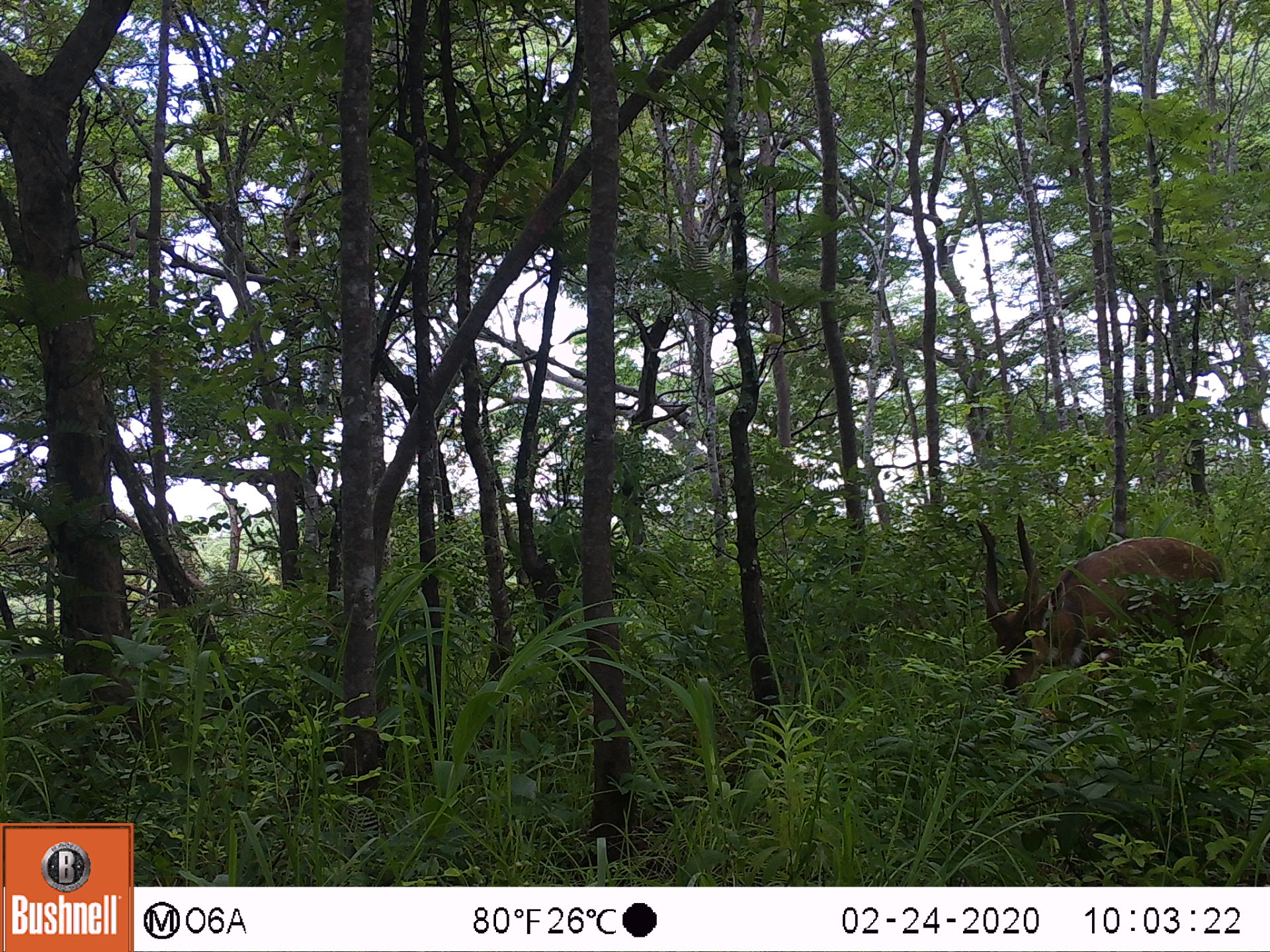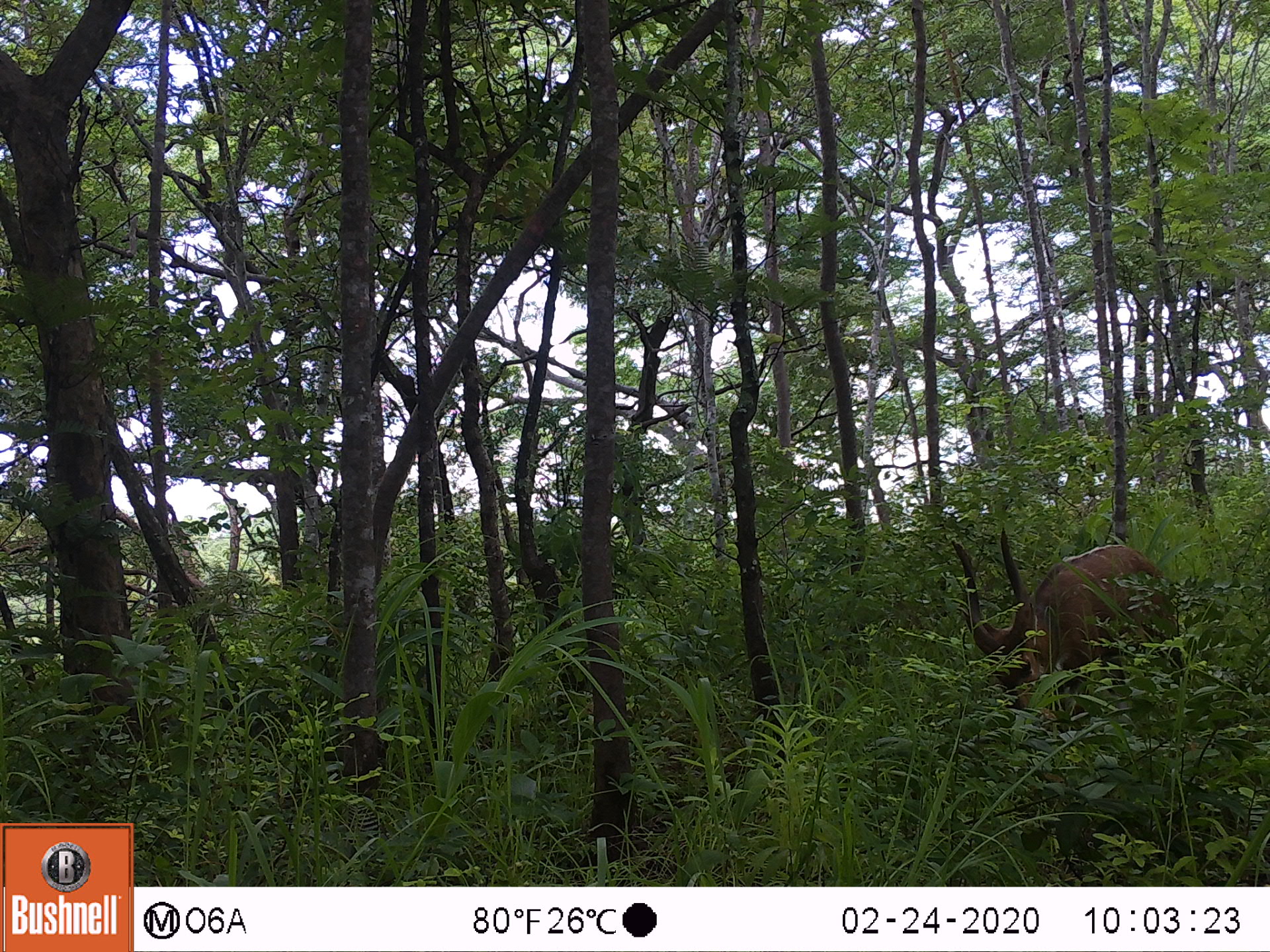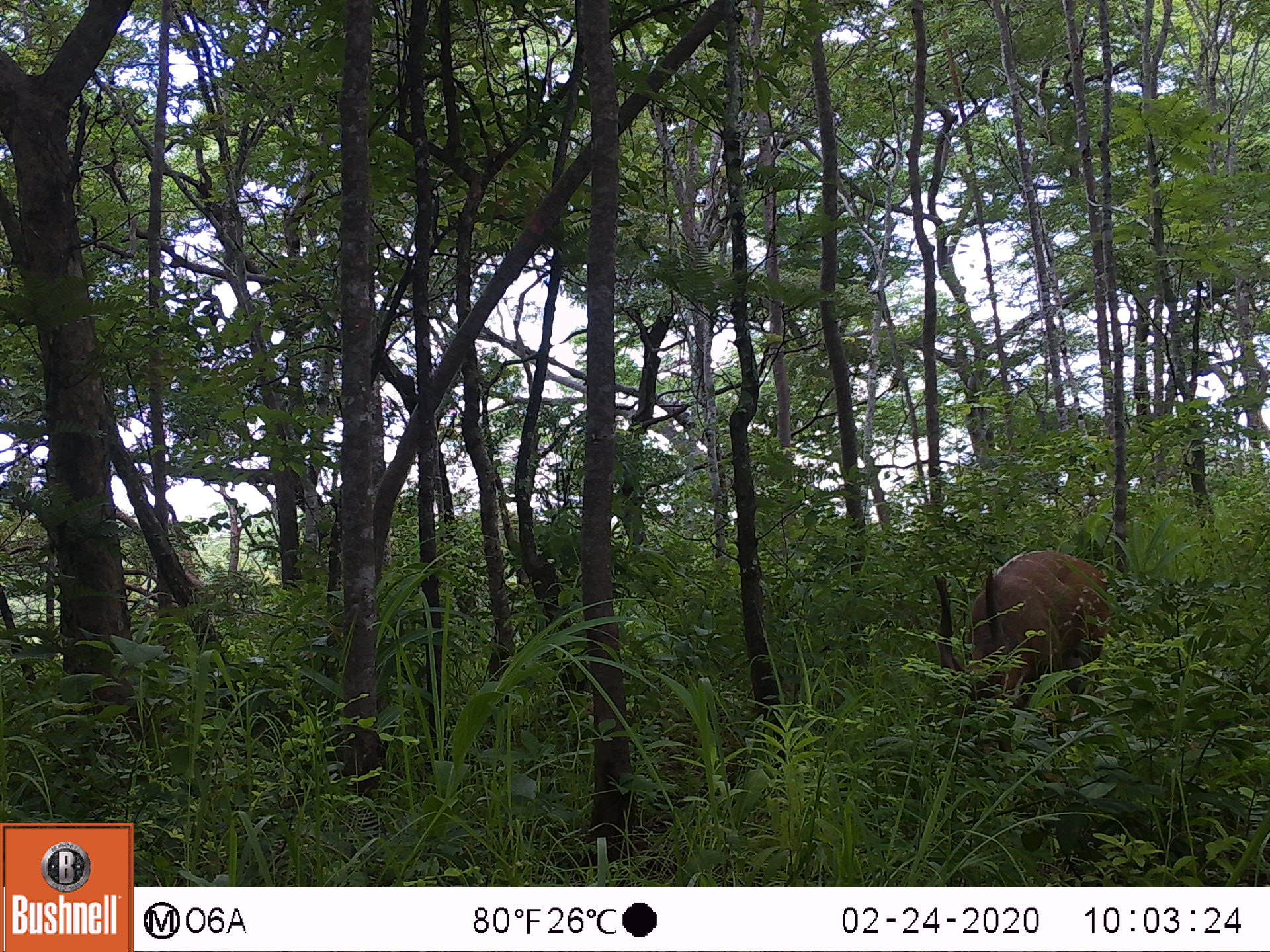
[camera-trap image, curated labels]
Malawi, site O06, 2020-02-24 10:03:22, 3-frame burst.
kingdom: Animalia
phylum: Chordata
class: Mammalia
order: Artiodactyla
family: Bovidae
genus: Tragelaphus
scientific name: Tragelaphus sylvaticus sylvaticus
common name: cape bushbuck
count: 1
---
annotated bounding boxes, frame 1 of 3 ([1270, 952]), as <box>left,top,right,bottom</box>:
cape bushbuck: <box>971,513,1232,731</box>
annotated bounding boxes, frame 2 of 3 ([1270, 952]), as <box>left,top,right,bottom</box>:
cape bushbuck: <box>947,530,1193,736</box>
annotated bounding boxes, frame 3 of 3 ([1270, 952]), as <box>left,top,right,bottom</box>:
cape bushbuck: <box>928,544,1120,759</box>